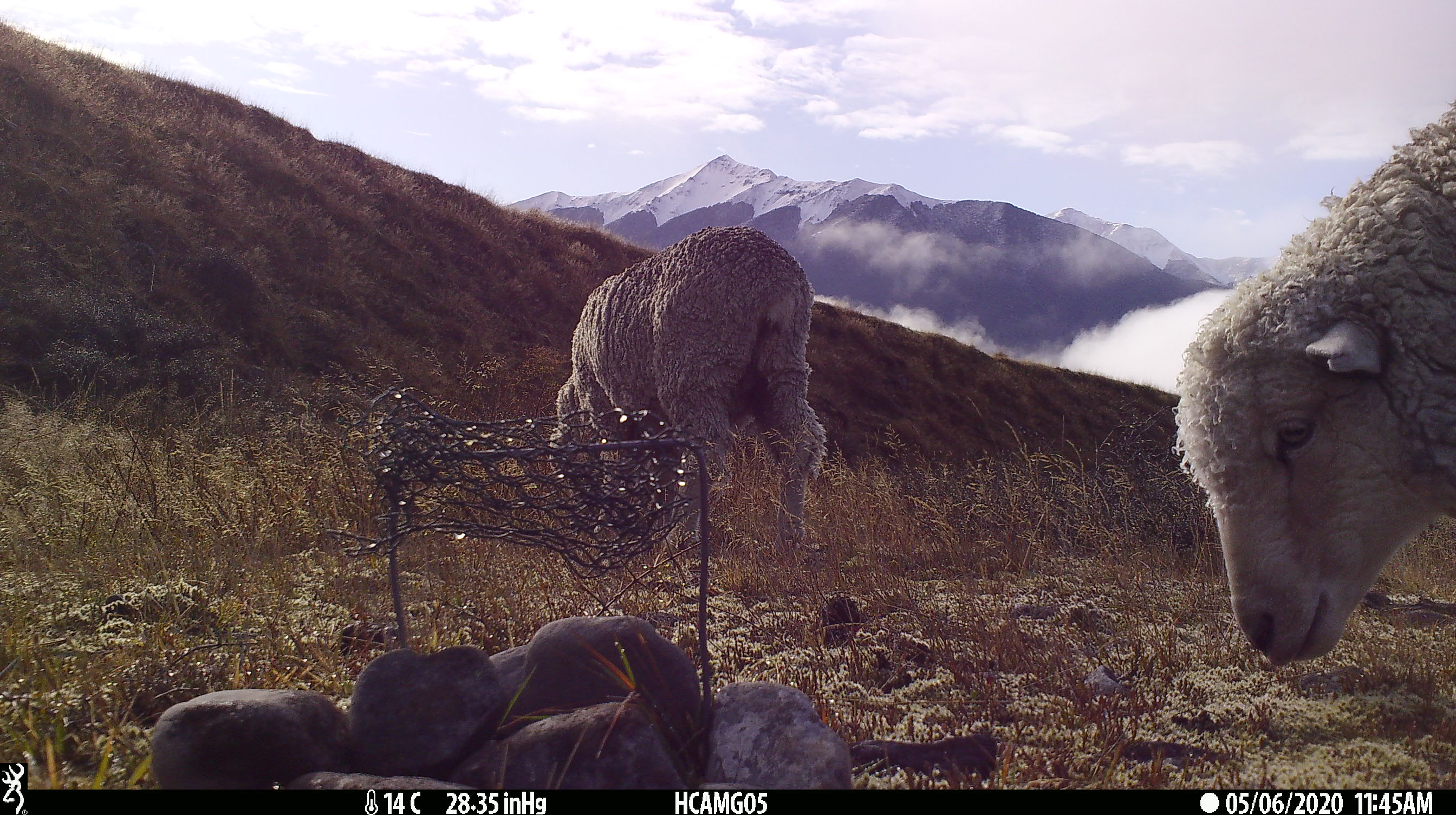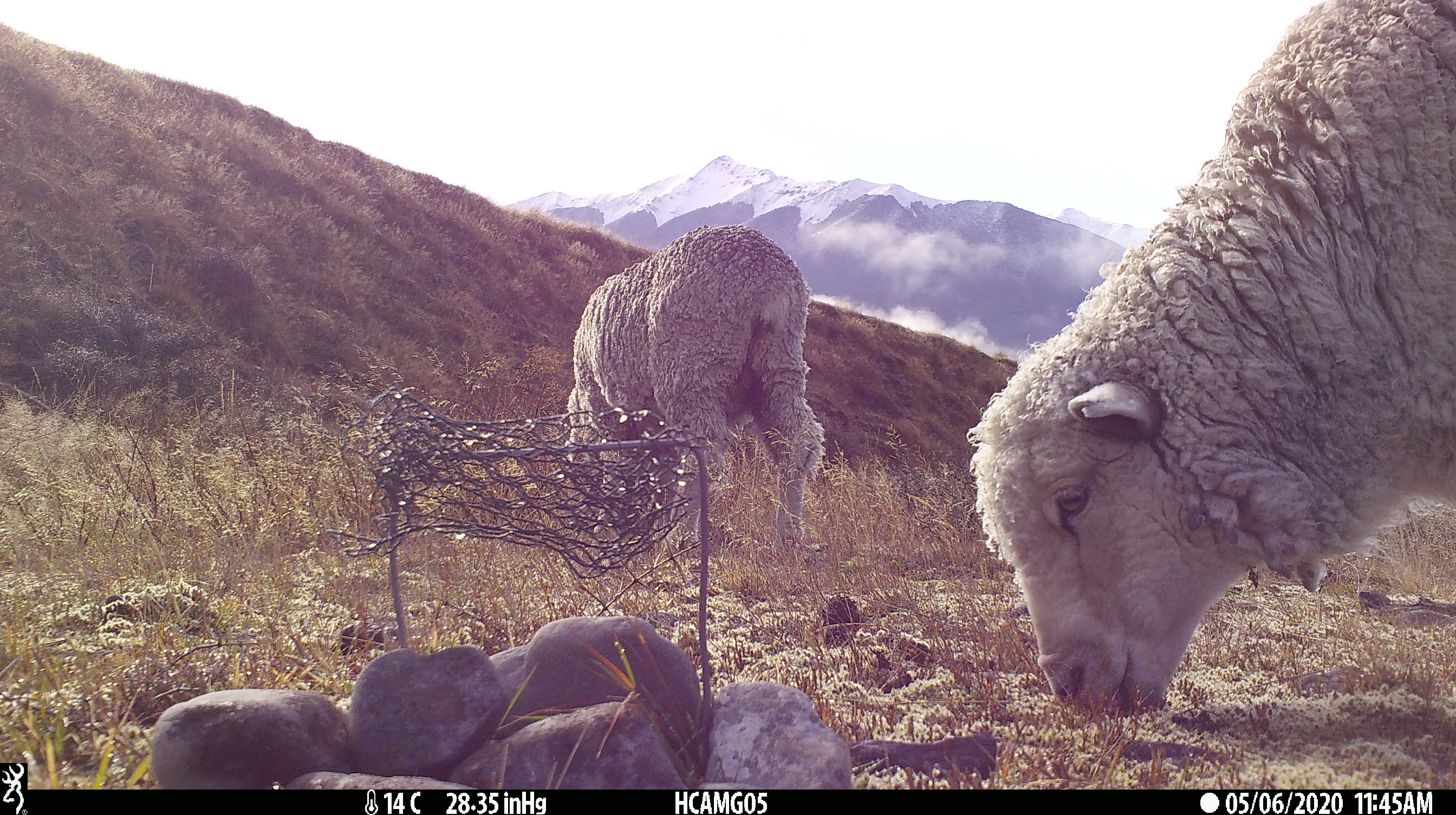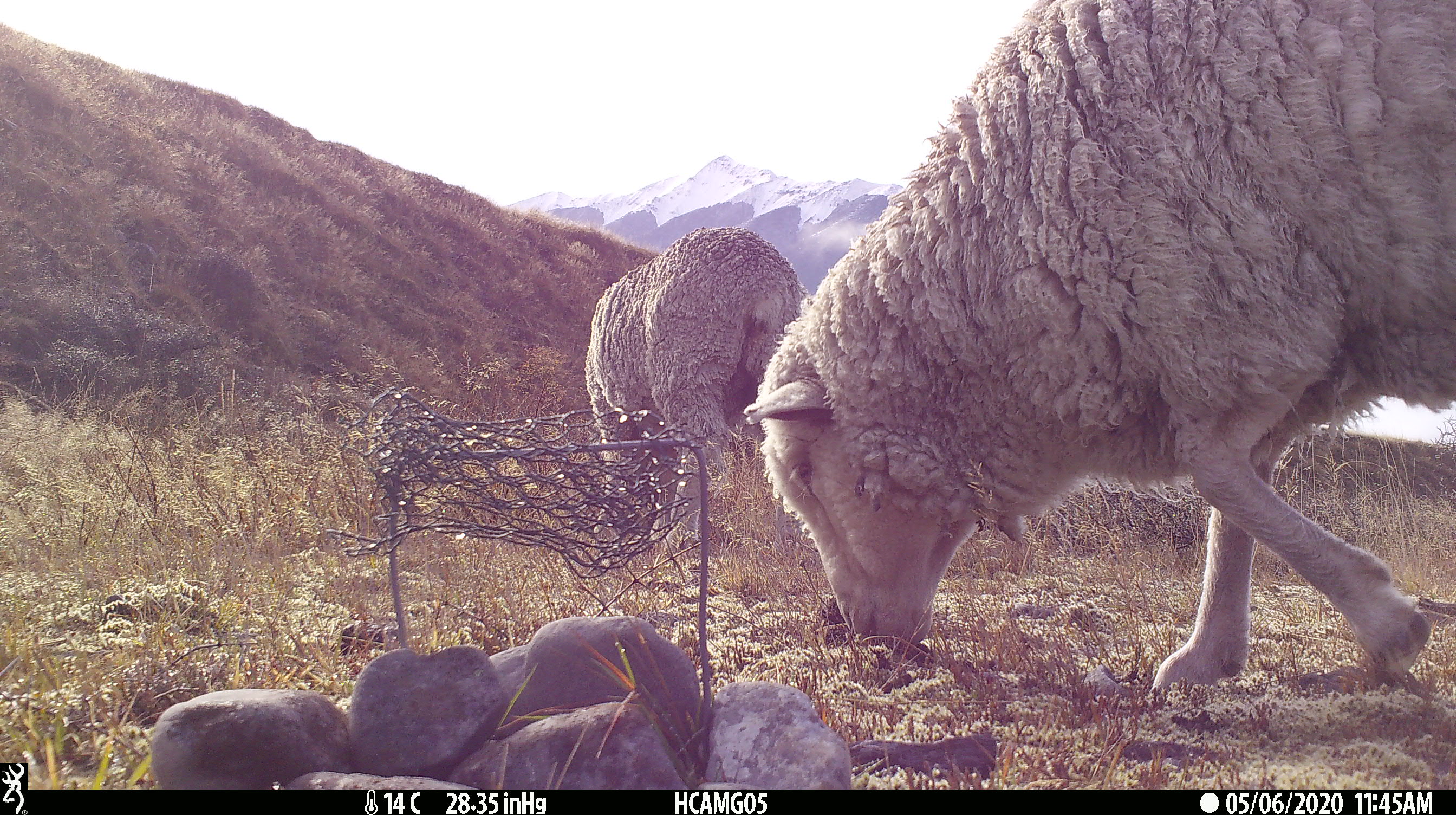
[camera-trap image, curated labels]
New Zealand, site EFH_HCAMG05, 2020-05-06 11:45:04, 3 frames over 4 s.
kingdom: Animalia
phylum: Chordata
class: Mammalia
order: Artiodactyla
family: Bovidae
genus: Ovis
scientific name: Ovis aries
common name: domestic sheep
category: sheep